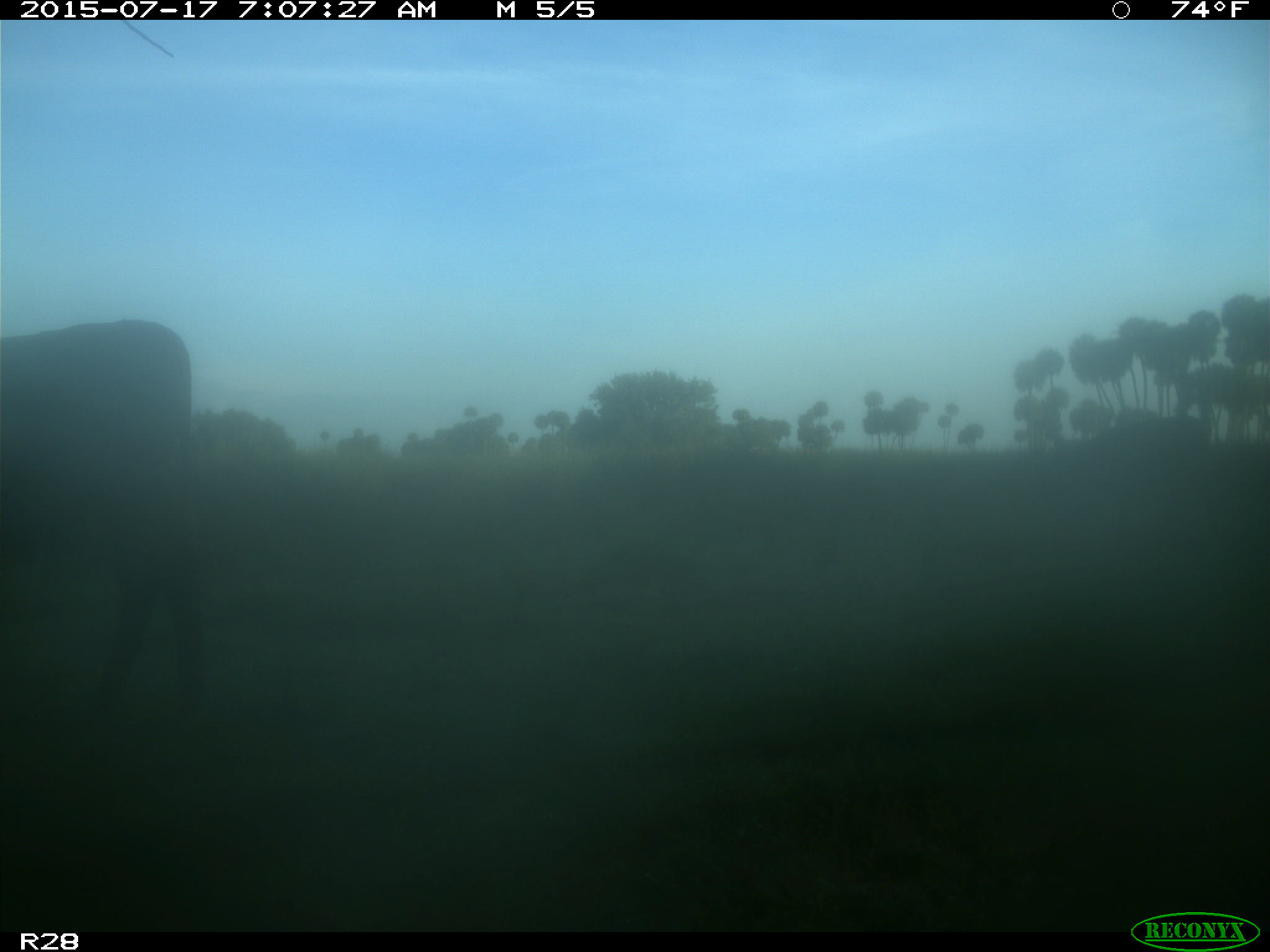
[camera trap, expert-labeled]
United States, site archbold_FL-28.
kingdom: Animalia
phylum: Chordata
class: Mammalia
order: Artiodactyla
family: Bovidae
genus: Bos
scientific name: Bos taurus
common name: domestic cow